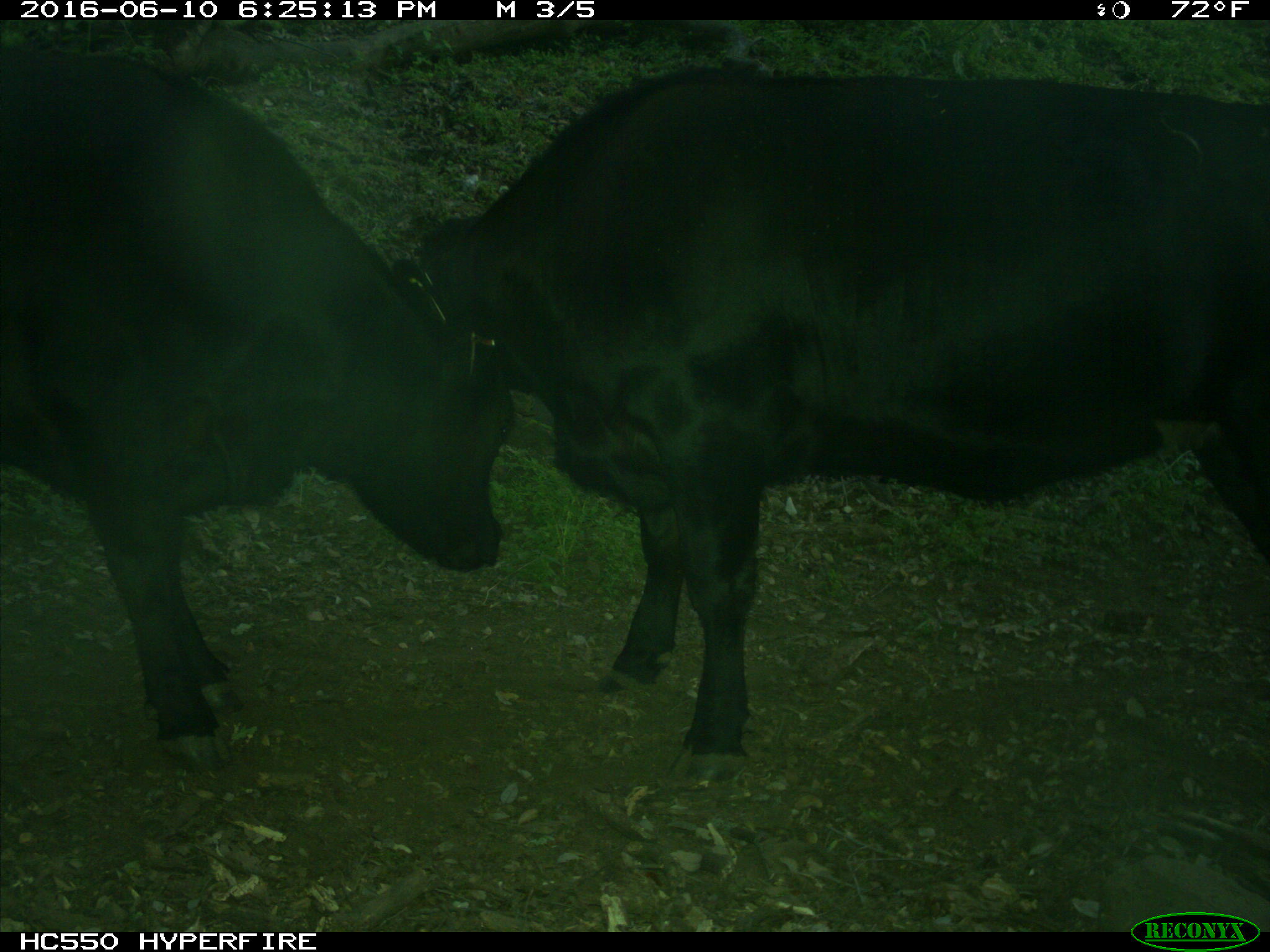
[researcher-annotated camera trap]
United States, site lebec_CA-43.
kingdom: Animalia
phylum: Chordata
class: Mammalia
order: Artiodactyla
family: Bovidae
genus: Bos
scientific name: Bos taurus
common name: domestic cow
Bos taurus (domestic cow).